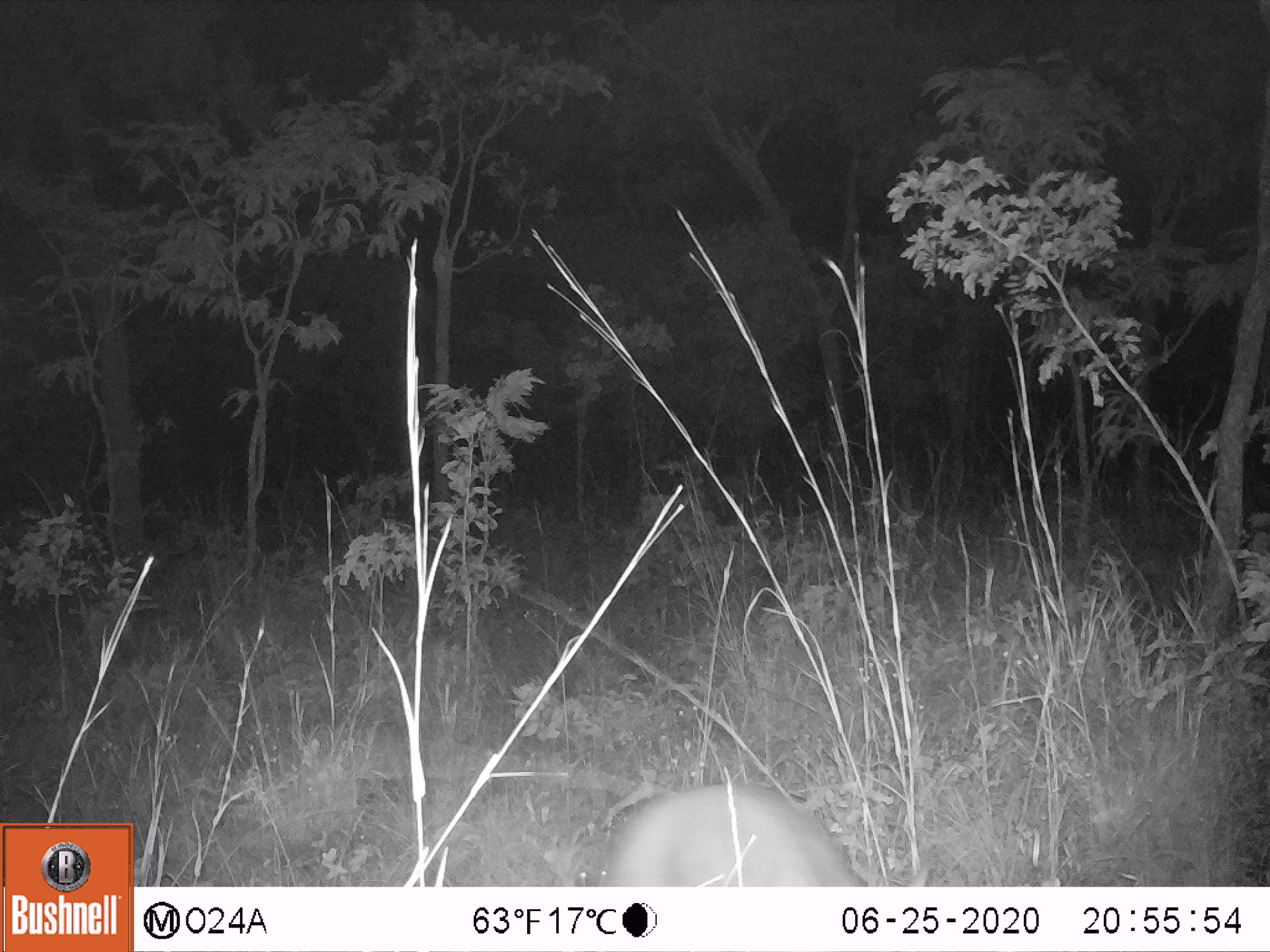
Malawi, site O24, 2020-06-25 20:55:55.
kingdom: Animalia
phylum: Chordata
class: Mammalia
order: Tubulidentata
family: Orycteropodidae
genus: Orycteropus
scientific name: Orycteropus afer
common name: aardvark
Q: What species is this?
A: Aardvark (Orycteropus afer).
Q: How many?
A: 1.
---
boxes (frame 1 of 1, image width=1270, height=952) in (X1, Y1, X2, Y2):
aardvark: (577, 761, 891, 880)